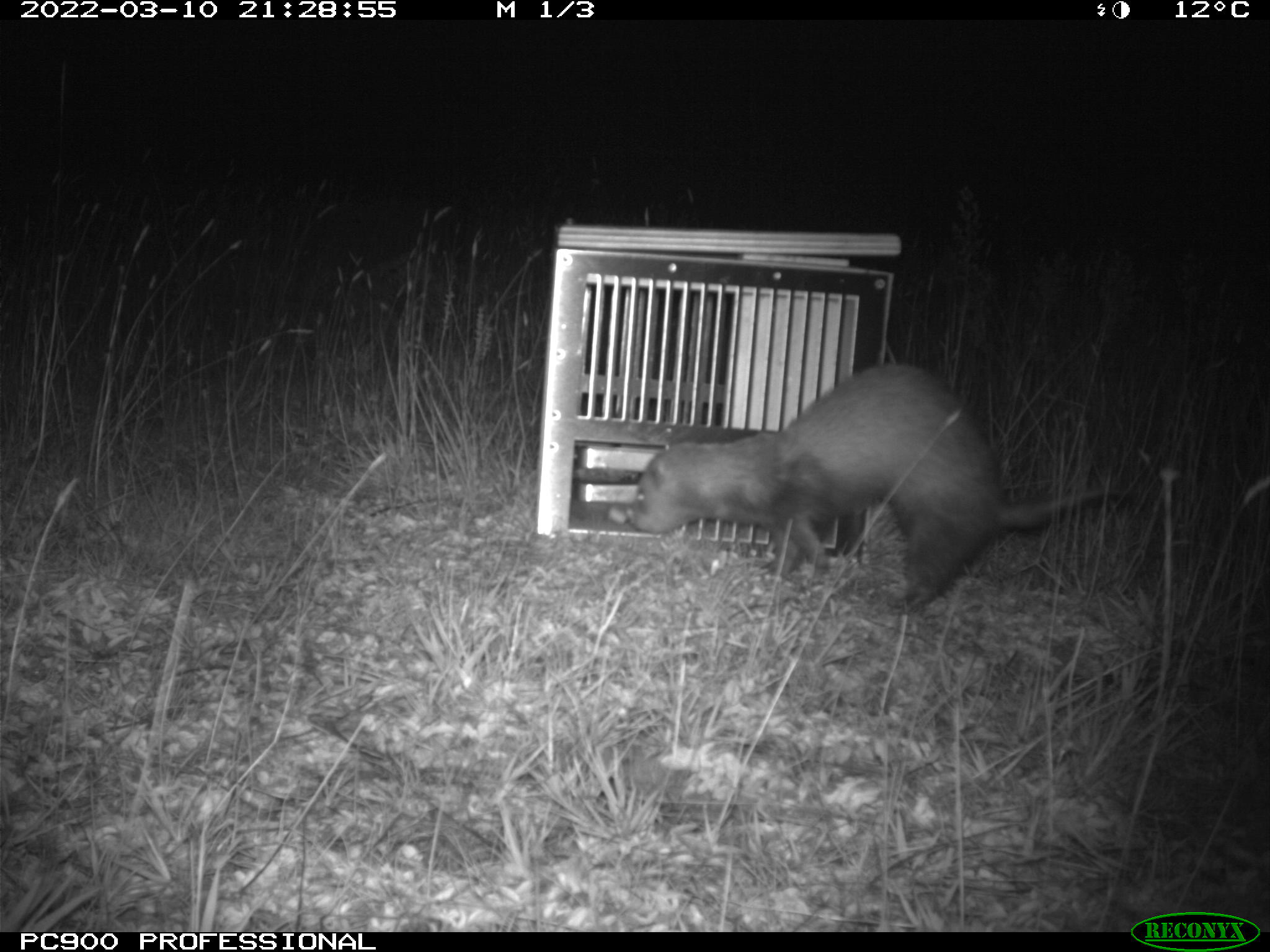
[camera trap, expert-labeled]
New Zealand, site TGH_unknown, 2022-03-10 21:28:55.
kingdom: Animalia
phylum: Chordata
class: Mammalia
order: Carnivora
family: Mustelidae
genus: Mustela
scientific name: Mustela furo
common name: ferret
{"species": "ferret (Mustela furo)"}